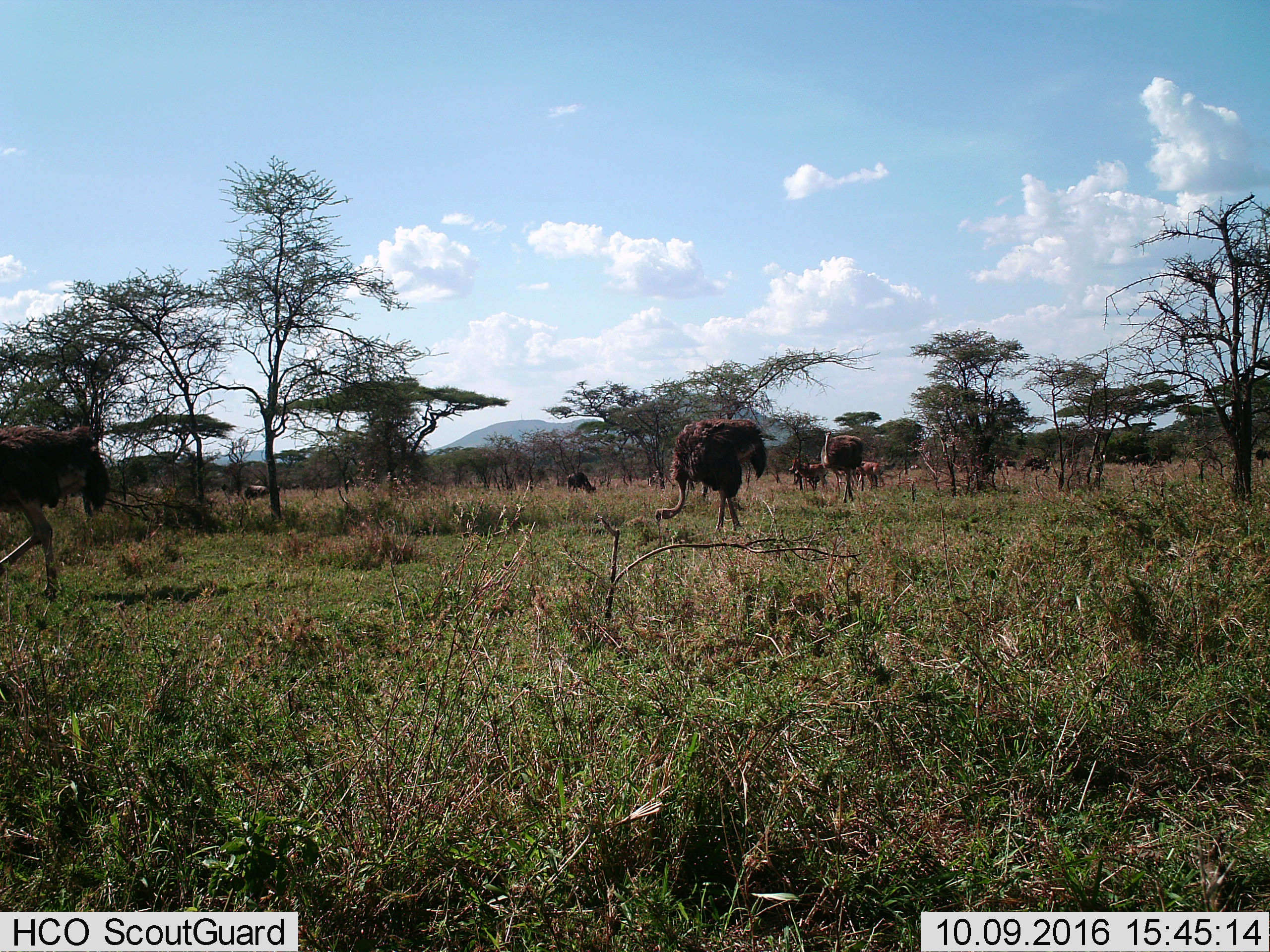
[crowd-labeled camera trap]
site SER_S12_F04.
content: unidentified animal